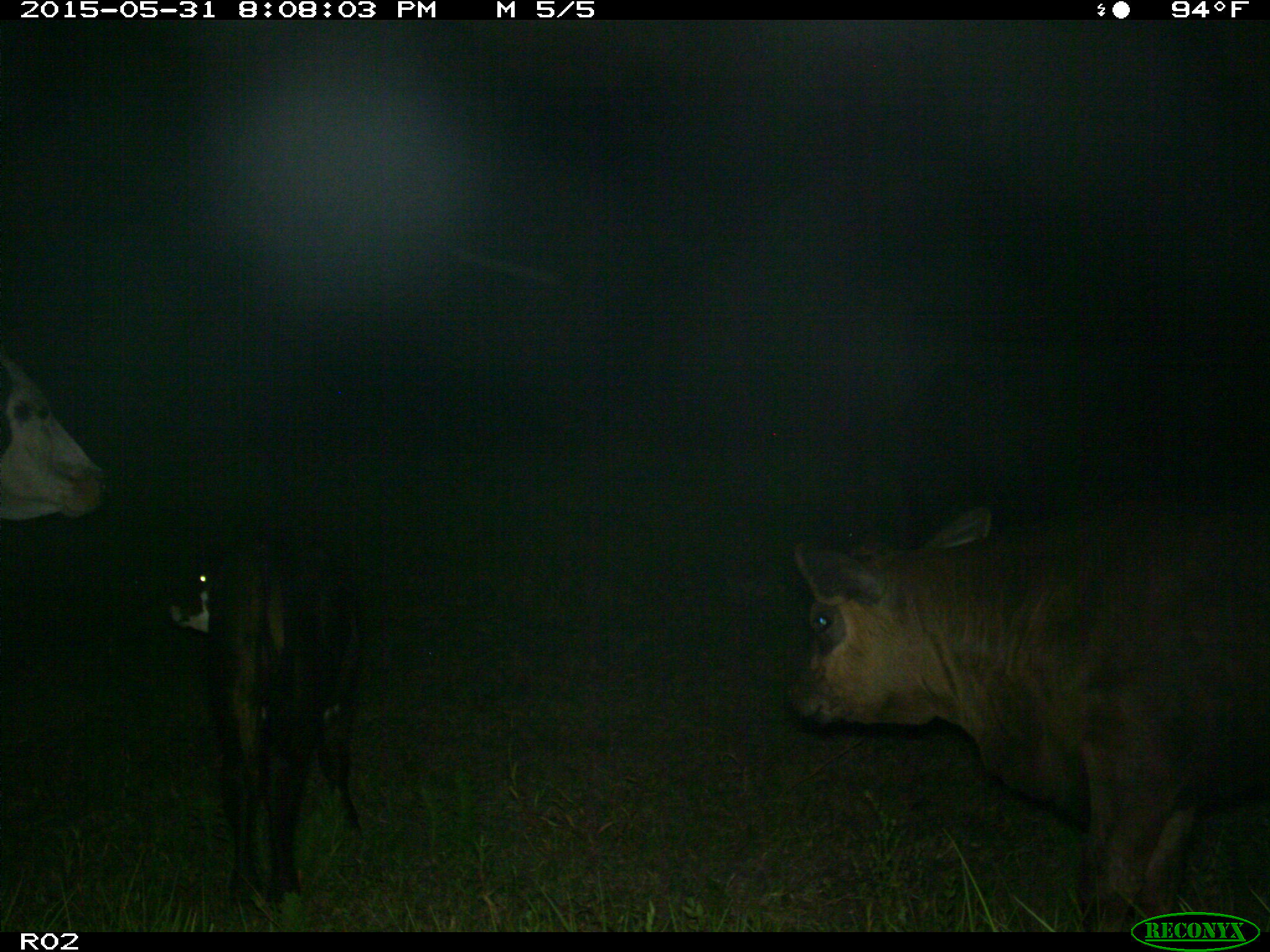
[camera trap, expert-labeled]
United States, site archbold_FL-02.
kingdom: Animalia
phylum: Chordata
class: Mammalia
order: Artiodactyla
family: Bovidae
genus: Bos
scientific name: Bos taurus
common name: domestic cow